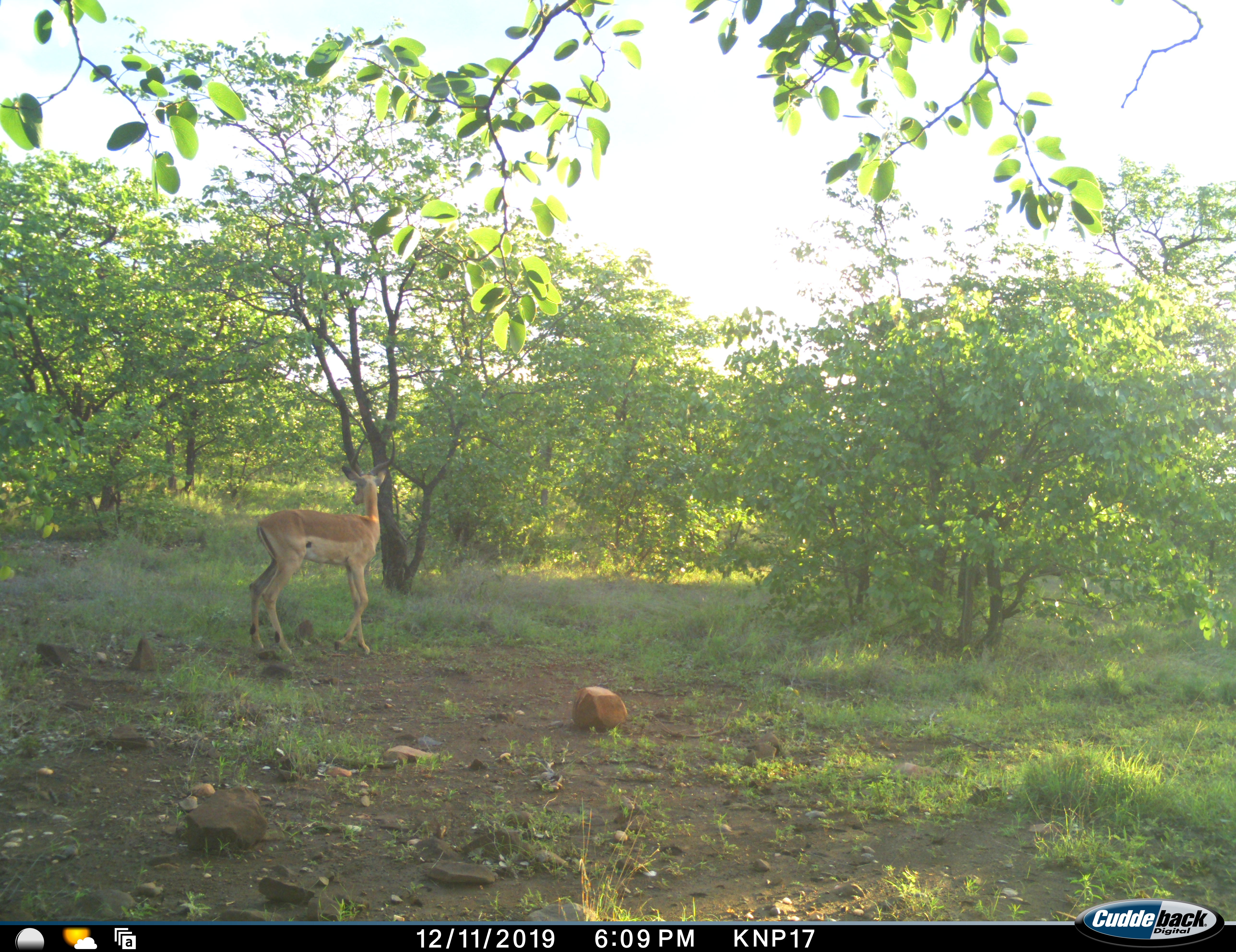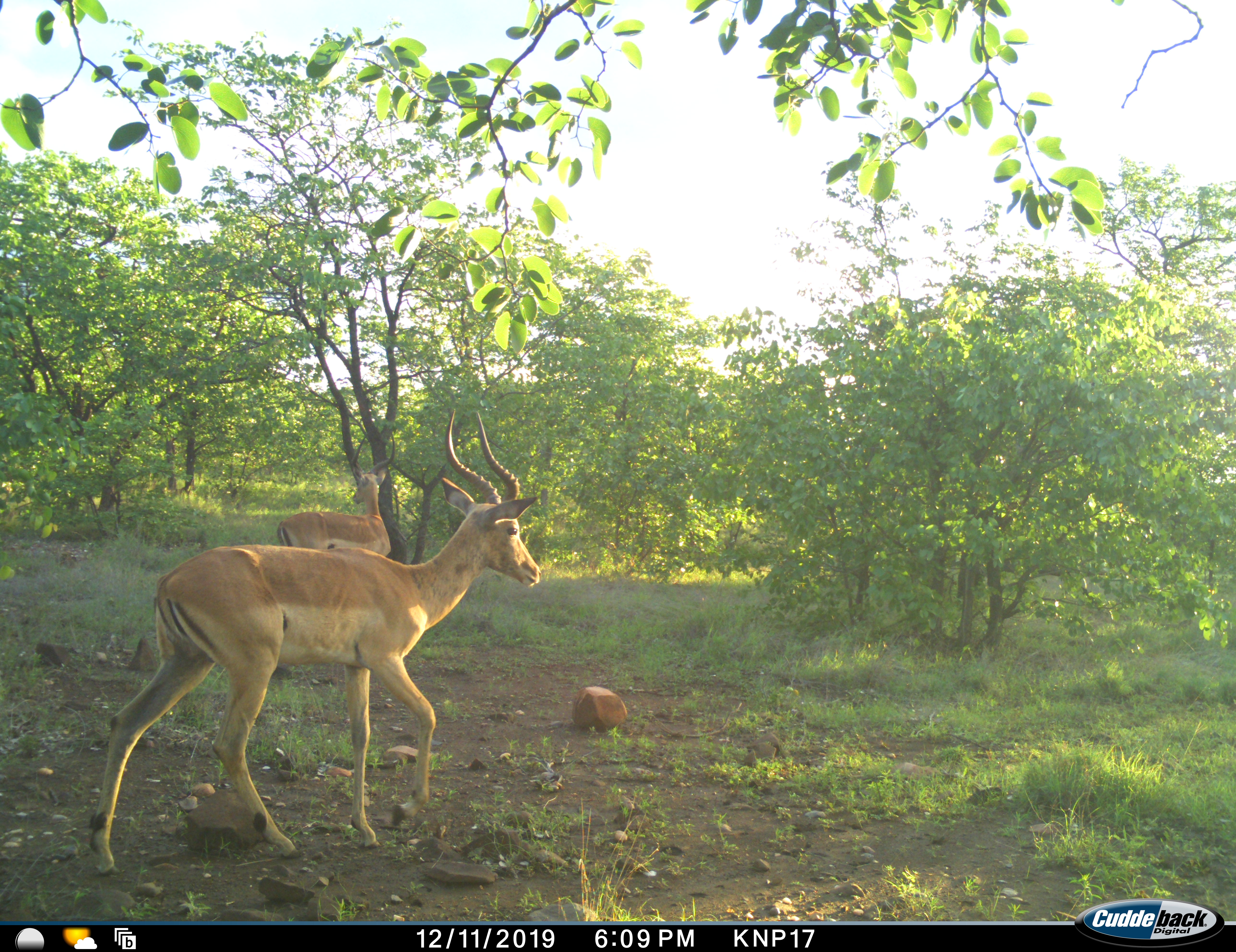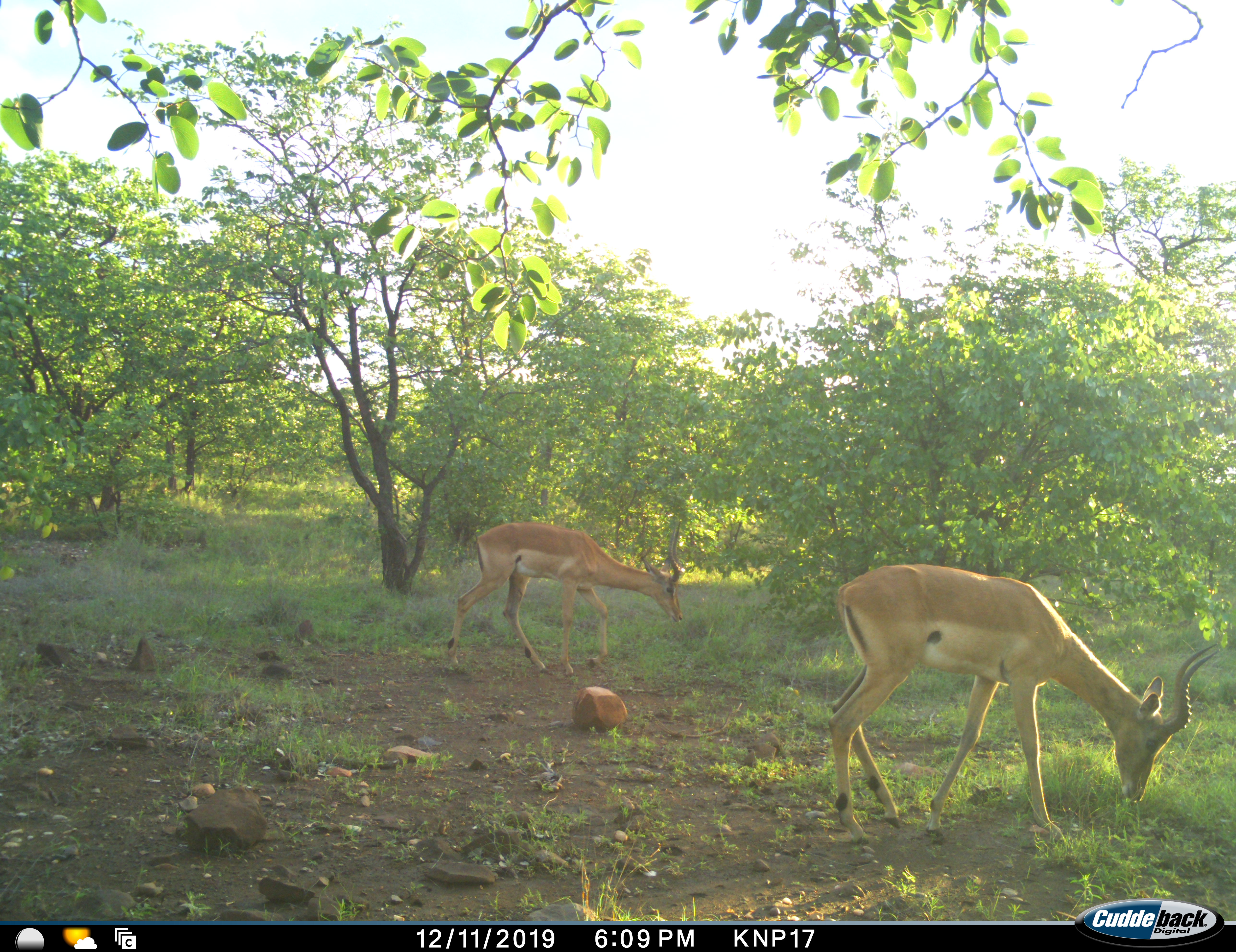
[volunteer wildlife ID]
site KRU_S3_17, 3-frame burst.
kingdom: Animalia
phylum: Chordata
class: Mammalia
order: Artiodactyla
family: Bovidae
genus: Aepyceros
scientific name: Aepyceros melampus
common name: impala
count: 2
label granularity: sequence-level